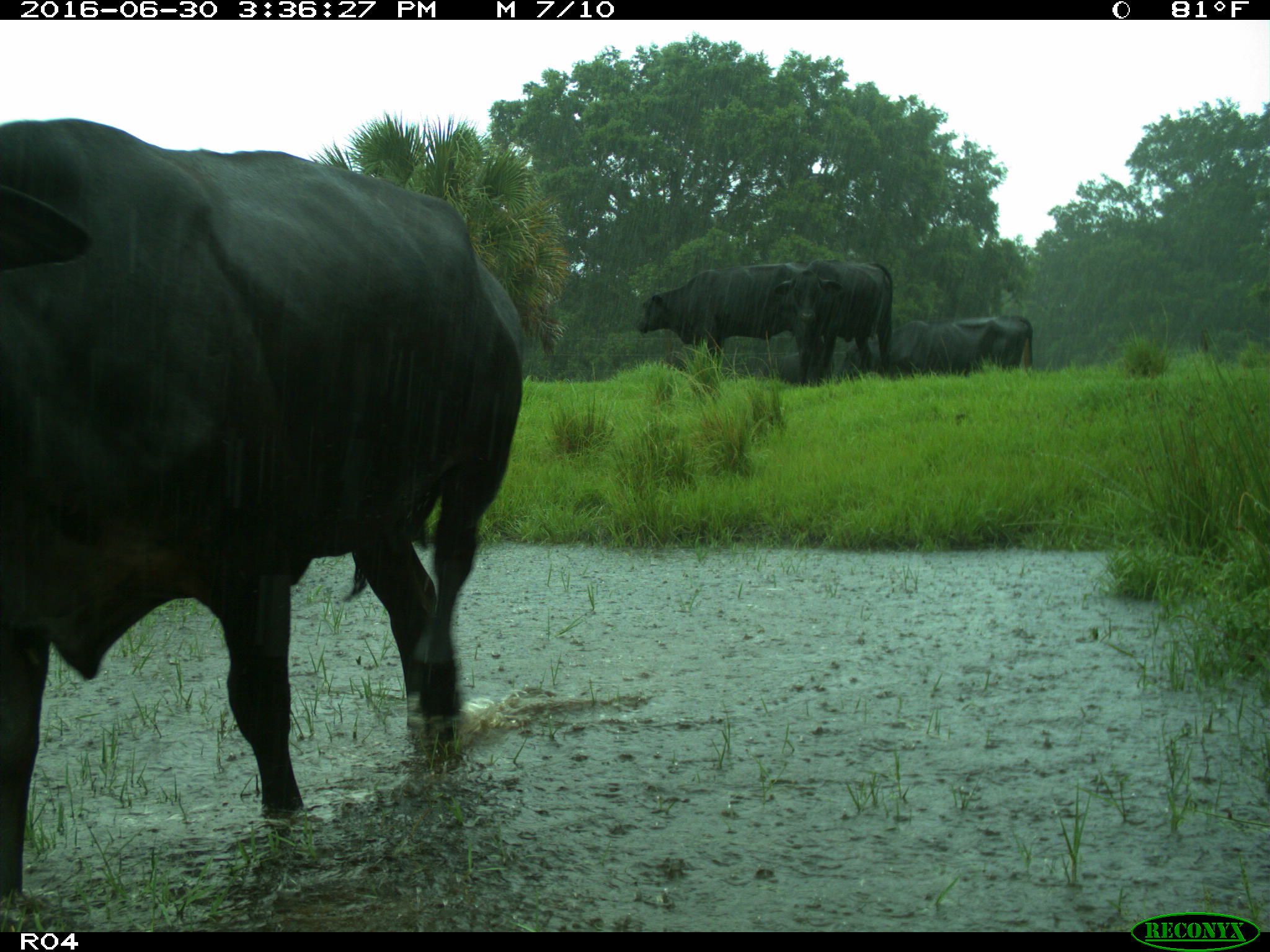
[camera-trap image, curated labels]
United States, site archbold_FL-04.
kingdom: Animalia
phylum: Chordata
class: Mammalia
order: Artiodactyla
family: Bovidae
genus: Bos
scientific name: Bos taurus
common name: domestic cow